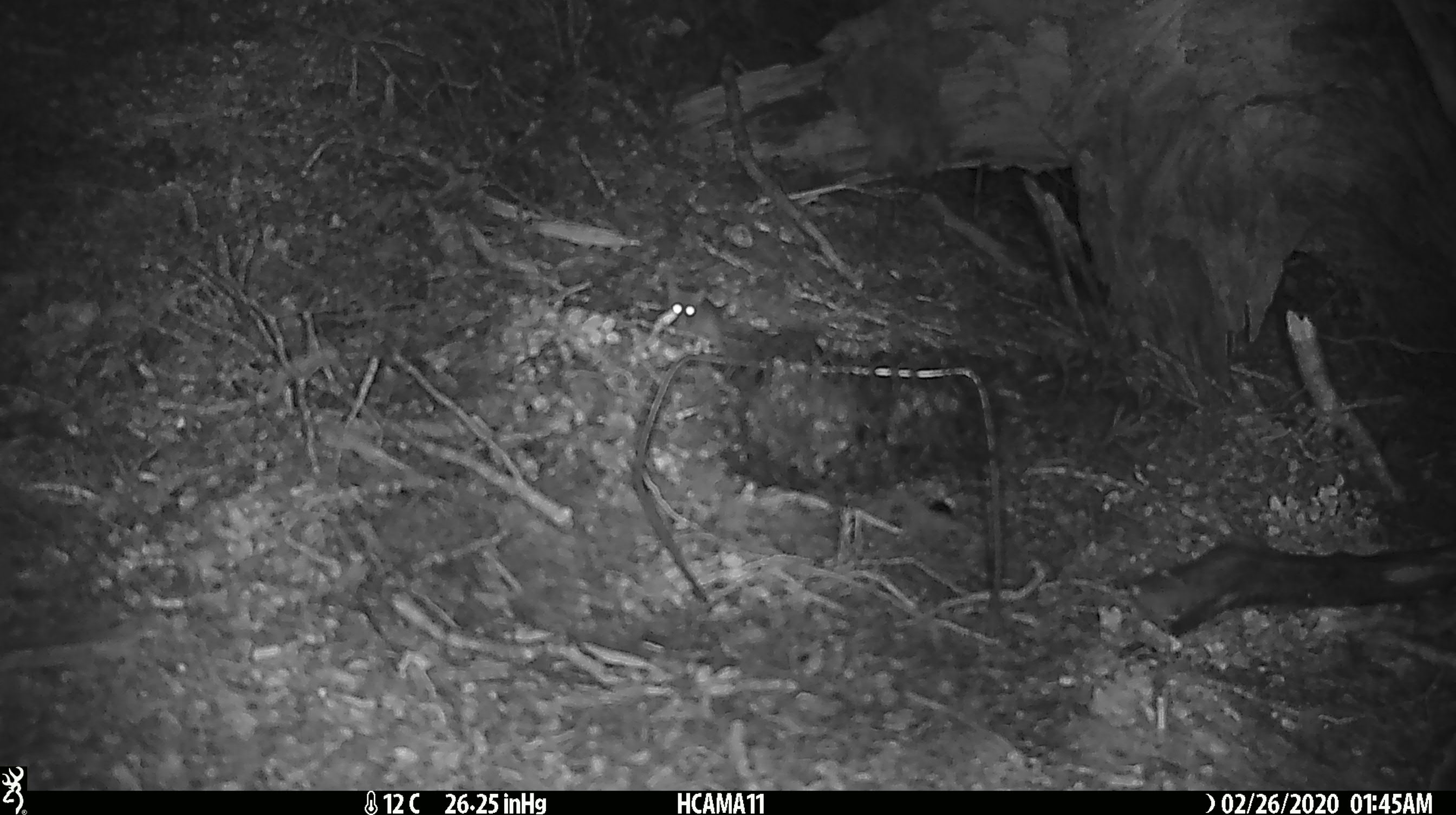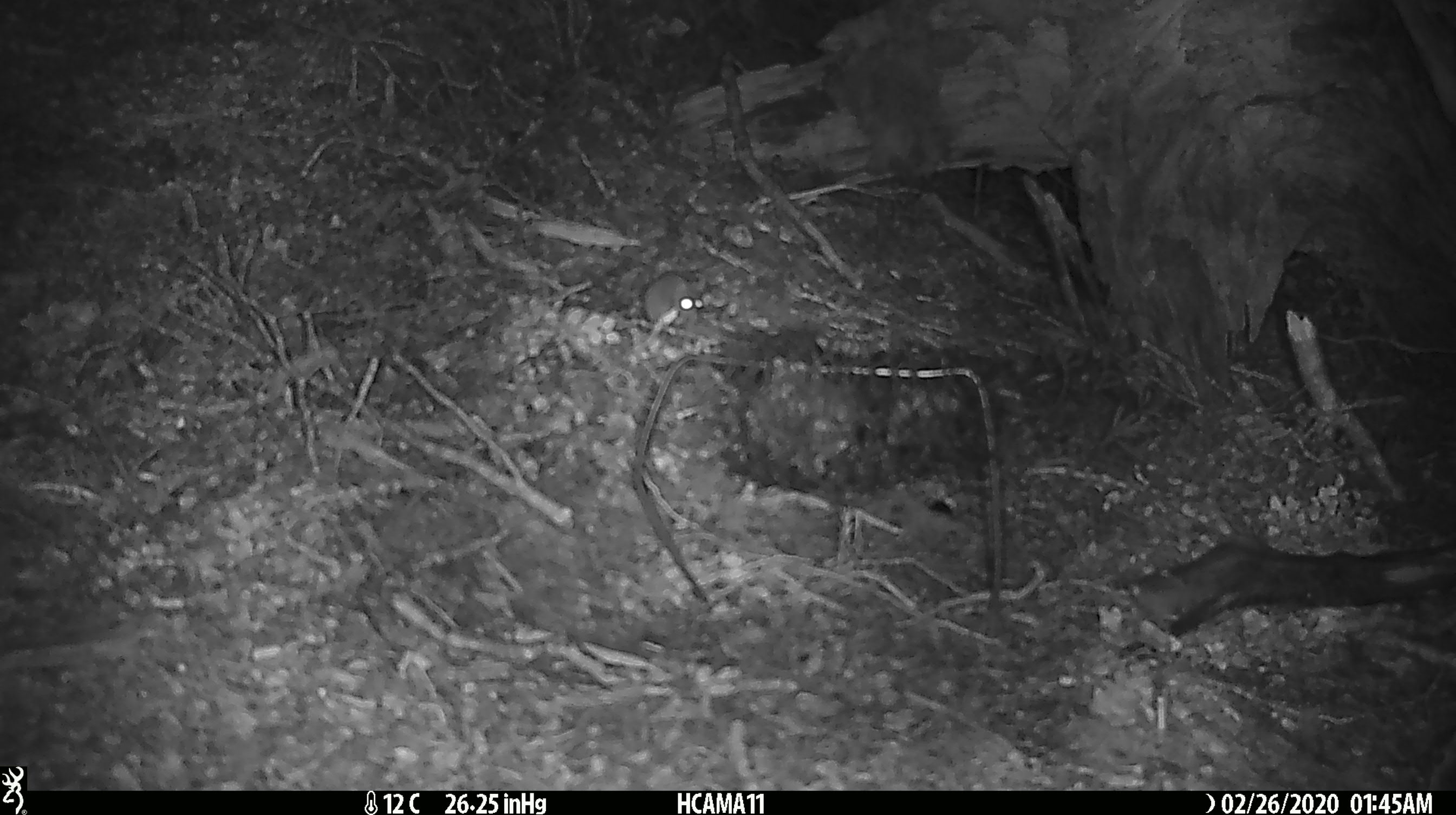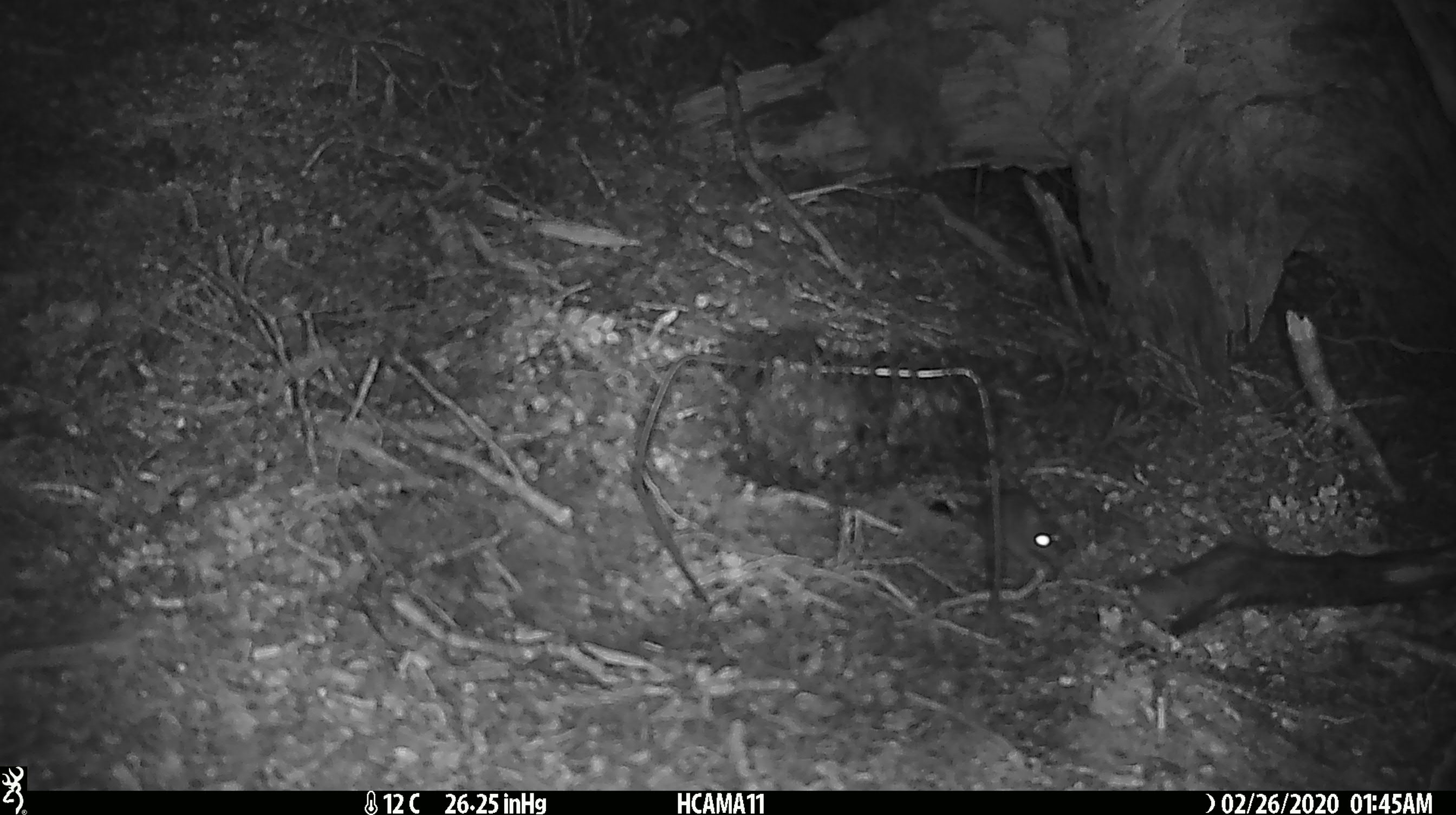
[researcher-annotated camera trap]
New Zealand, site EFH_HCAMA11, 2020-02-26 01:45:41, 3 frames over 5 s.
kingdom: Animalia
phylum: Chordata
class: Mammalia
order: Rodentia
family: Muridae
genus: Mus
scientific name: Mus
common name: mouse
Mouse (Mus).